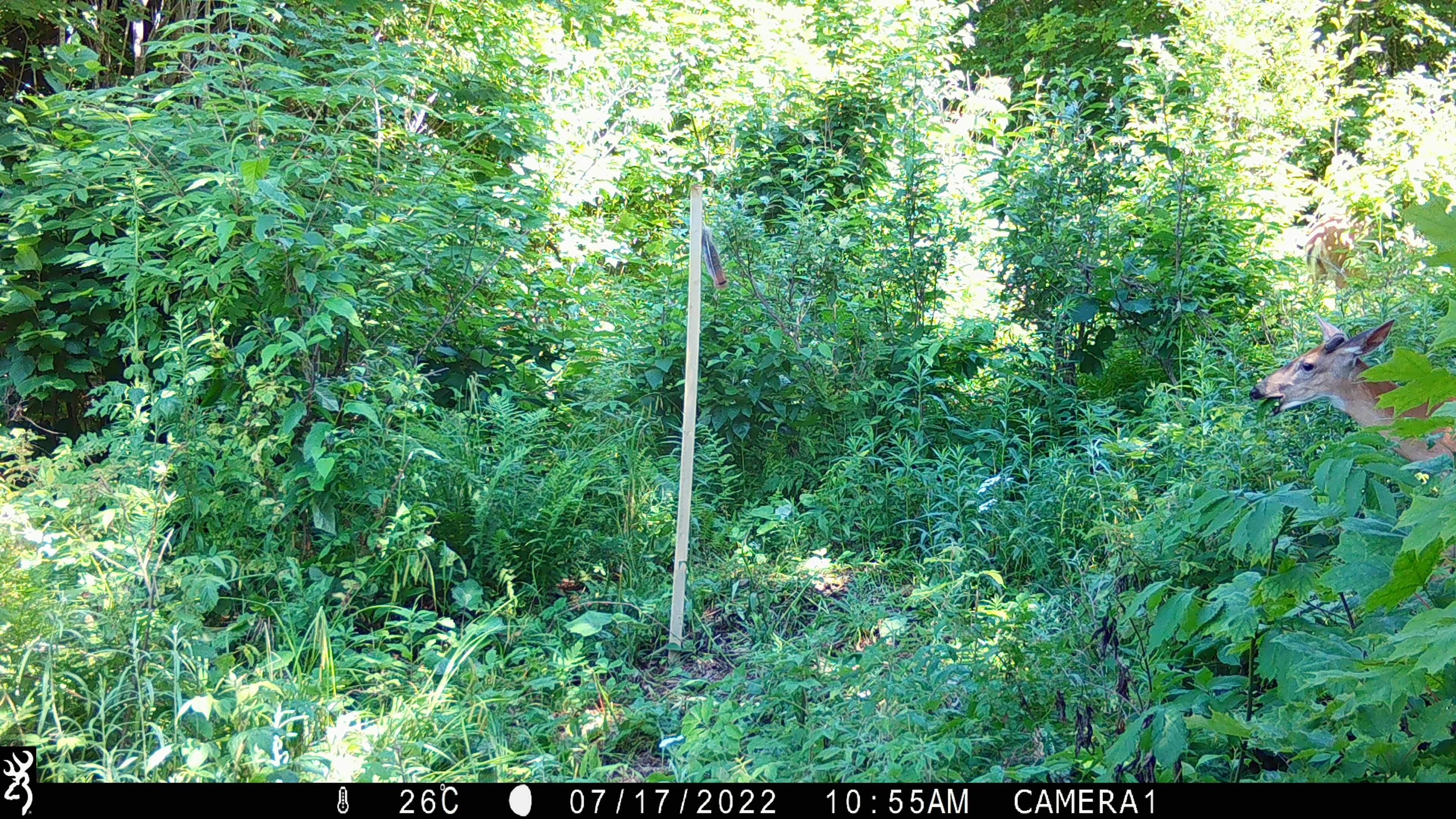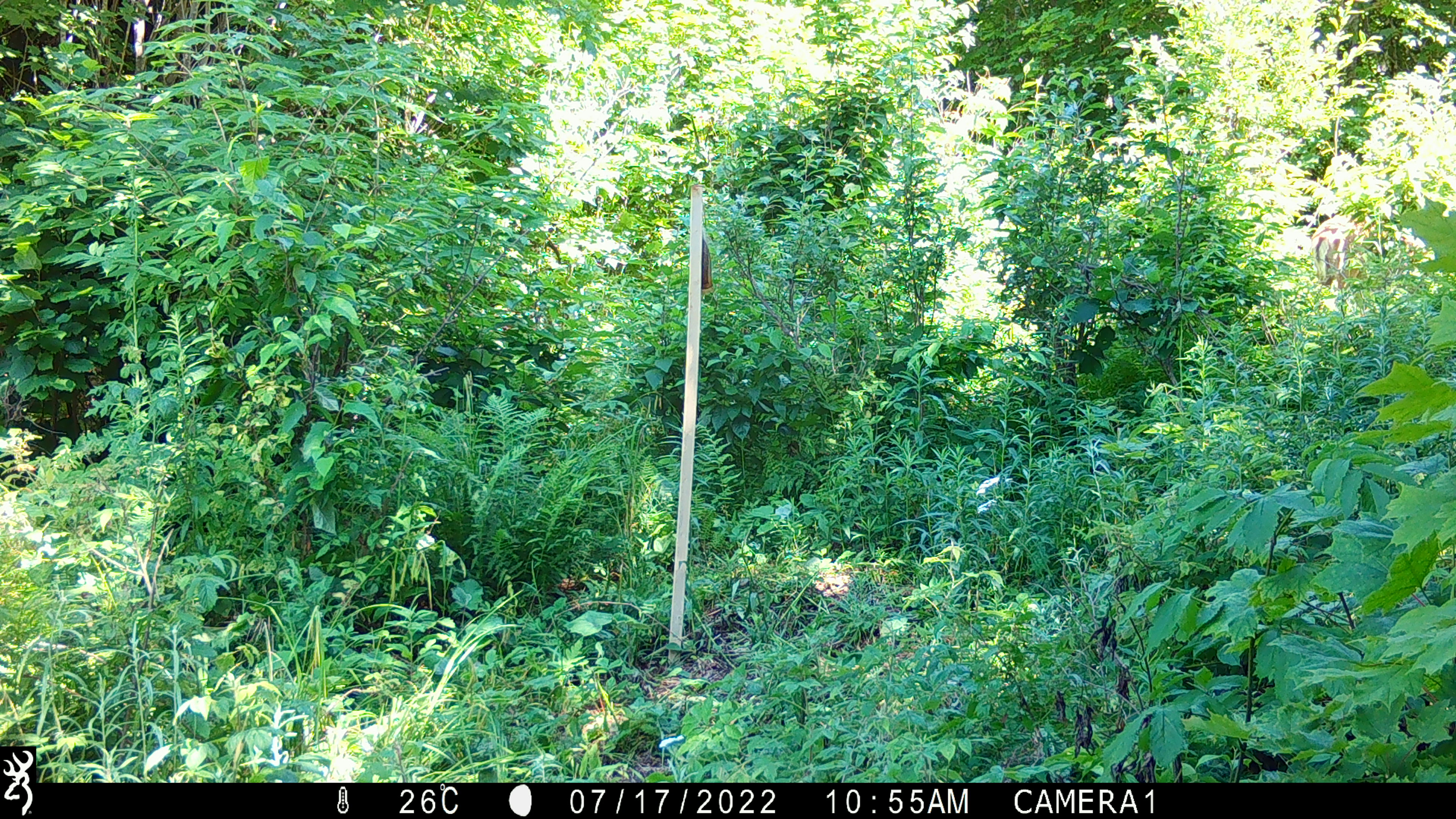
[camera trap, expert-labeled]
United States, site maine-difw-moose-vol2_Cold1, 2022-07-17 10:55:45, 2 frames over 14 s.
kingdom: Animalia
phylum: Chordata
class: Mammalia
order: Artiodactyla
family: Cervidae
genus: Odocoileus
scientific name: Odocoileus virginianus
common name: white-tailed deer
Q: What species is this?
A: White-tailed deer (Odocoileus virginianus).